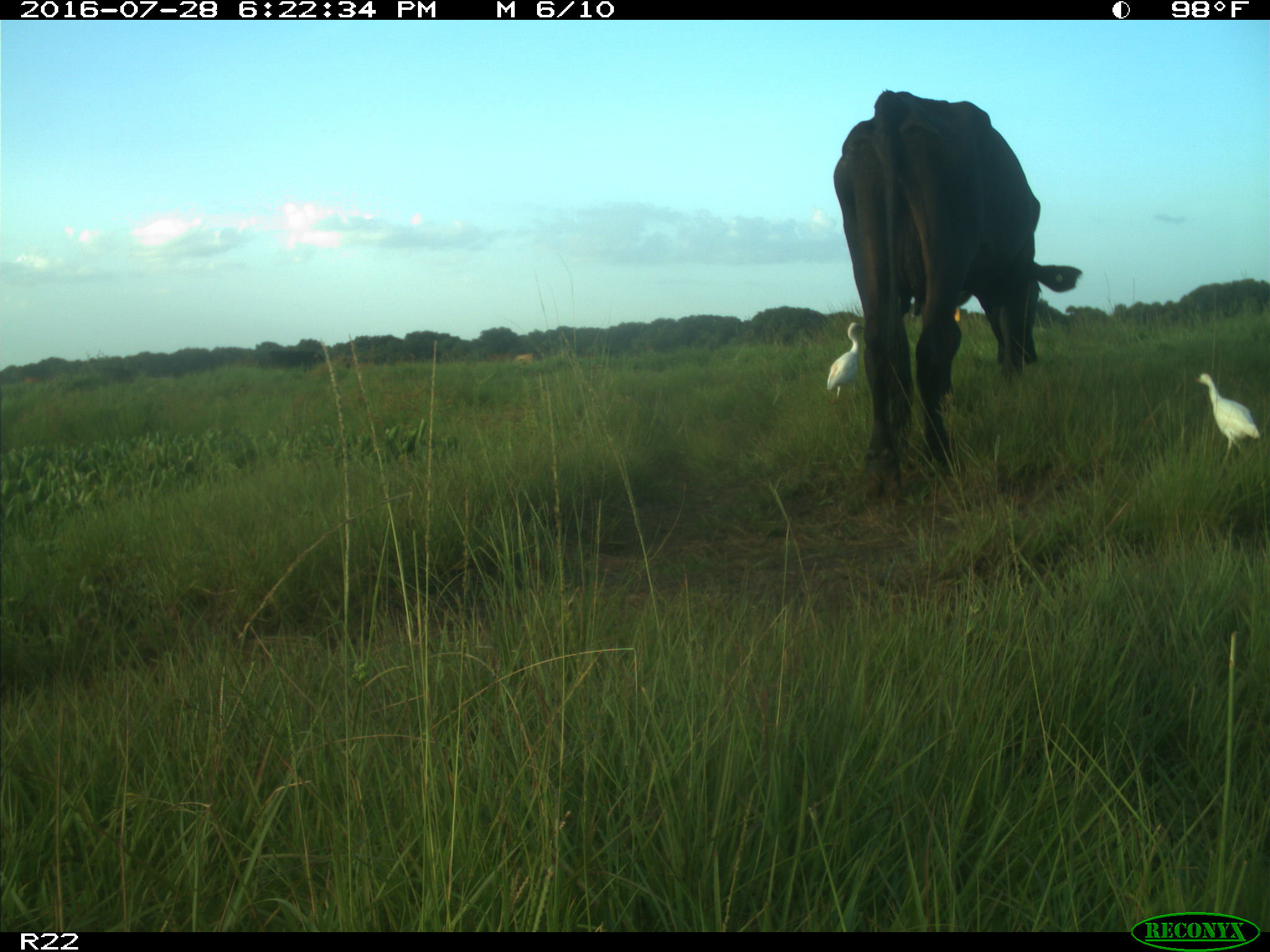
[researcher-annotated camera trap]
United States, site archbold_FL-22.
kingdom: Animalia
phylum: Chordata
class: Mammalia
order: Artiodactyla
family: Bovidae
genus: Bos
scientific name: Bos taurus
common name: domestic cow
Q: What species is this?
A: Bos taurus (domestic cow).